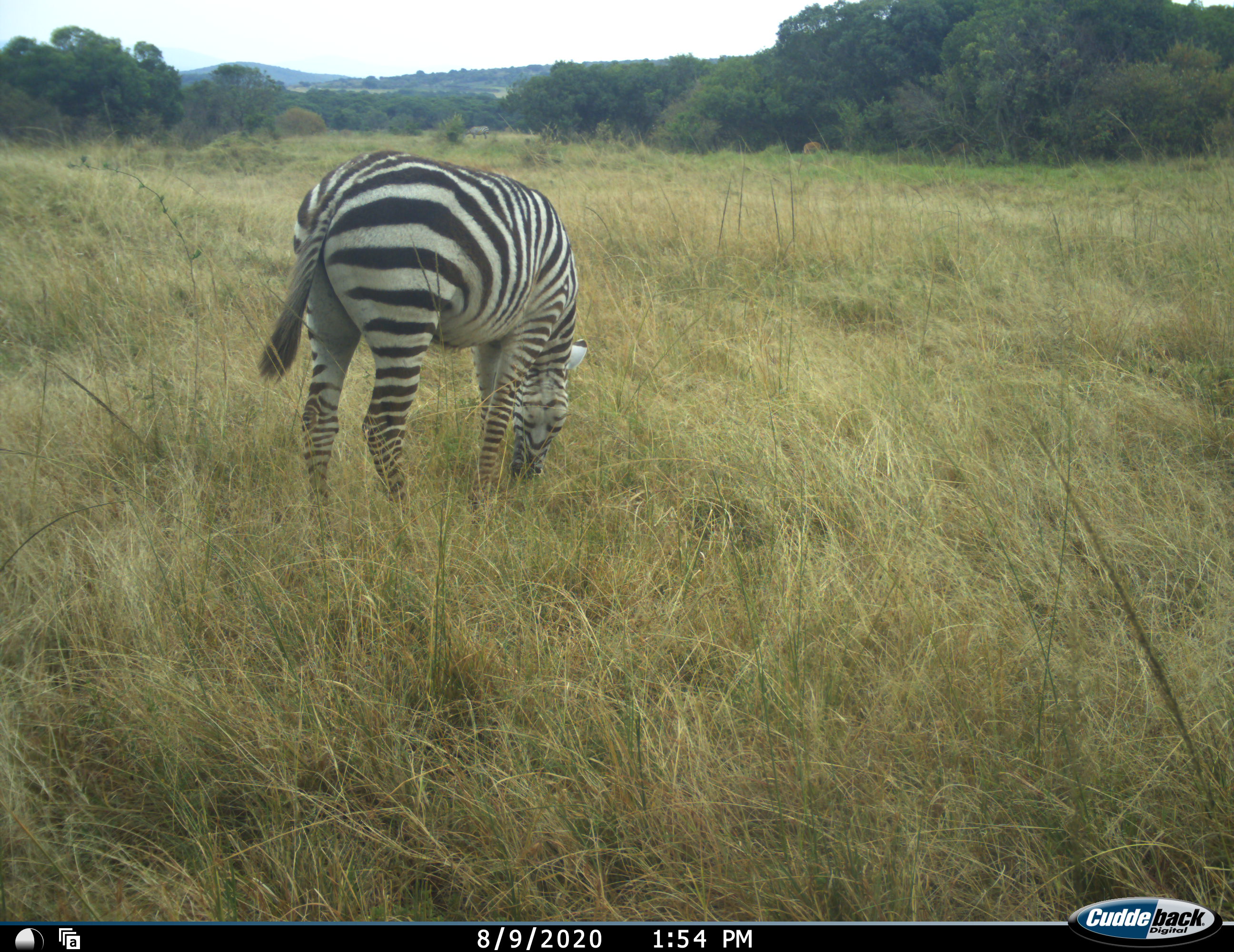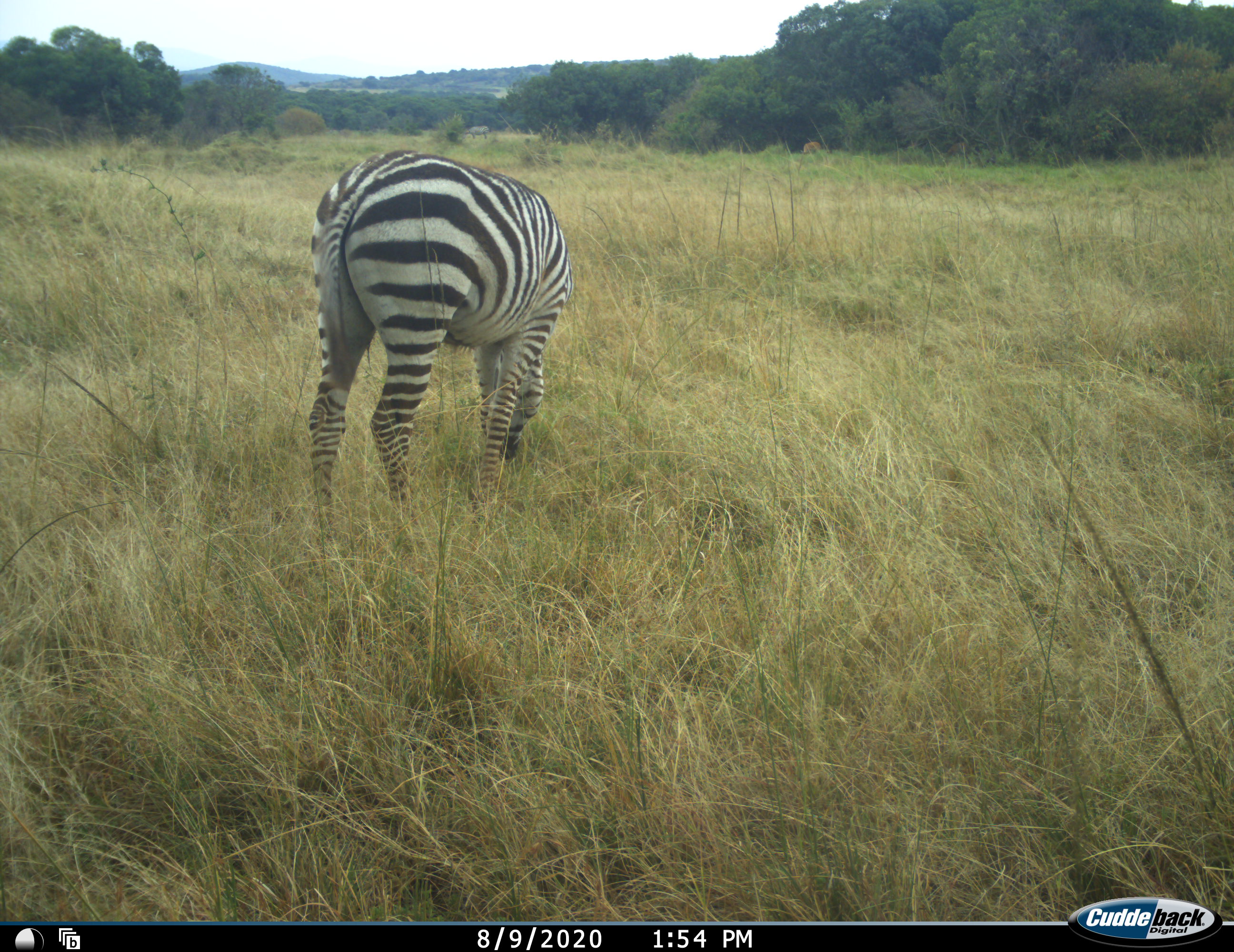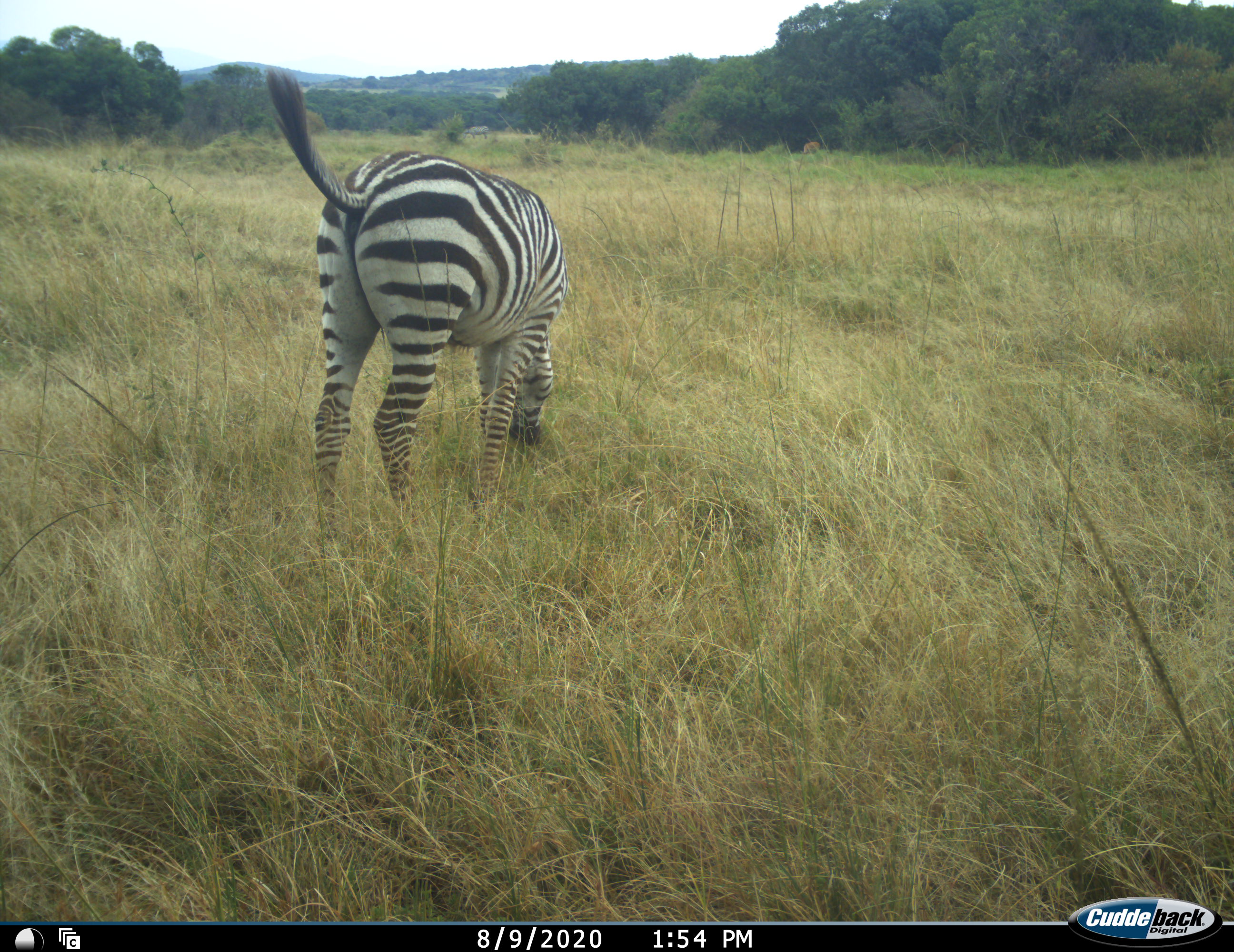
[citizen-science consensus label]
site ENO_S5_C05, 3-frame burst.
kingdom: Animalia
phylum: Chordata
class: Mammalia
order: Perissodactyla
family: Equidae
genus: Equus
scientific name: Equus quagga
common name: plains zebra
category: zebraplains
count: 1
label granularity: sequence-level